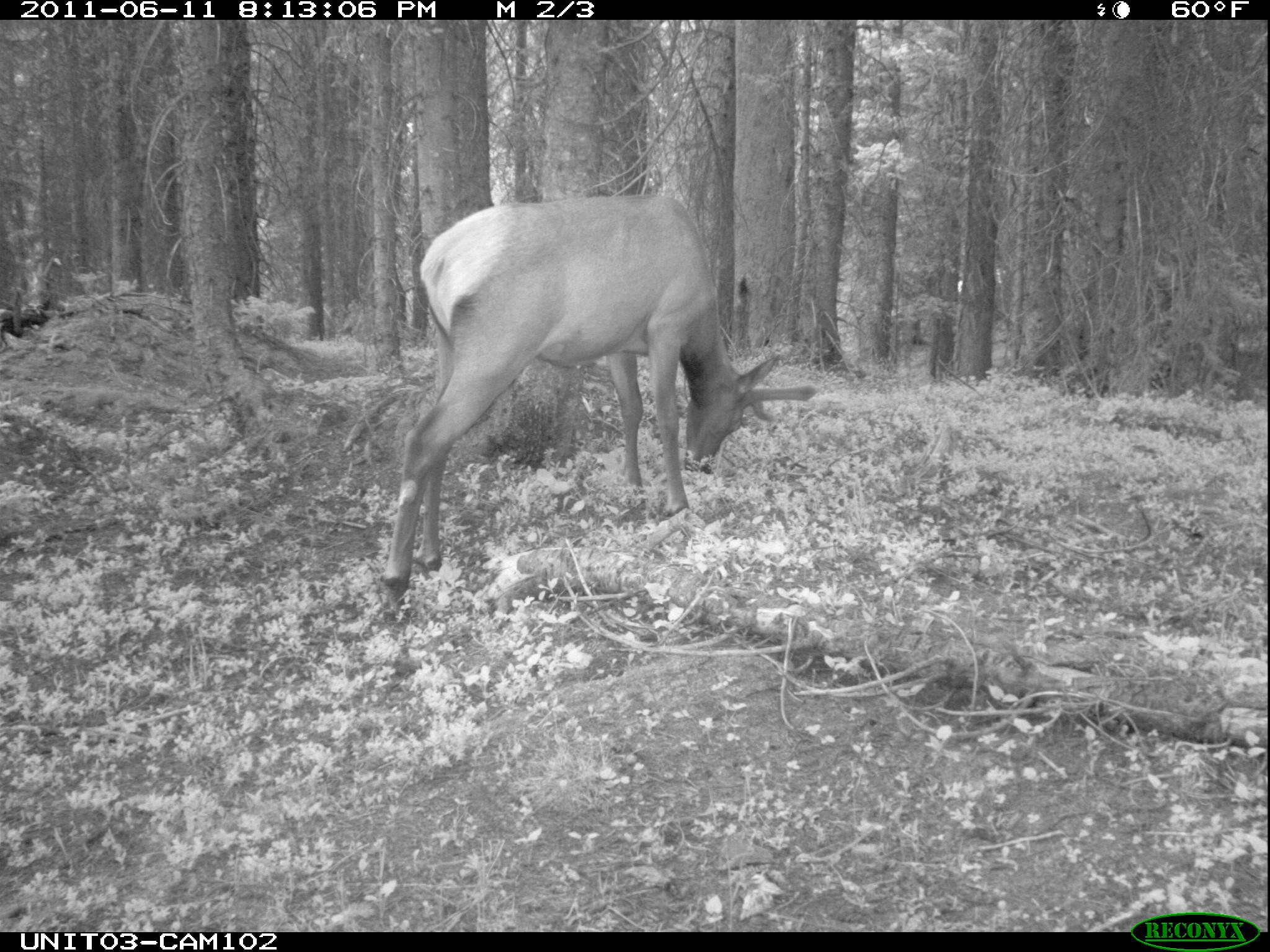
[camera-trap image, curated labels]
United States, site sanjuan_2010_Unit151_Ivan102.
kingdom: Animalia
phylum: Chordata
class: Mammalia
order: Artiodactyla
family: Cervidae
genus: Cervus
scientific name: Cervus elaphus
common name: red deer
Cervus elaphus (red deer).